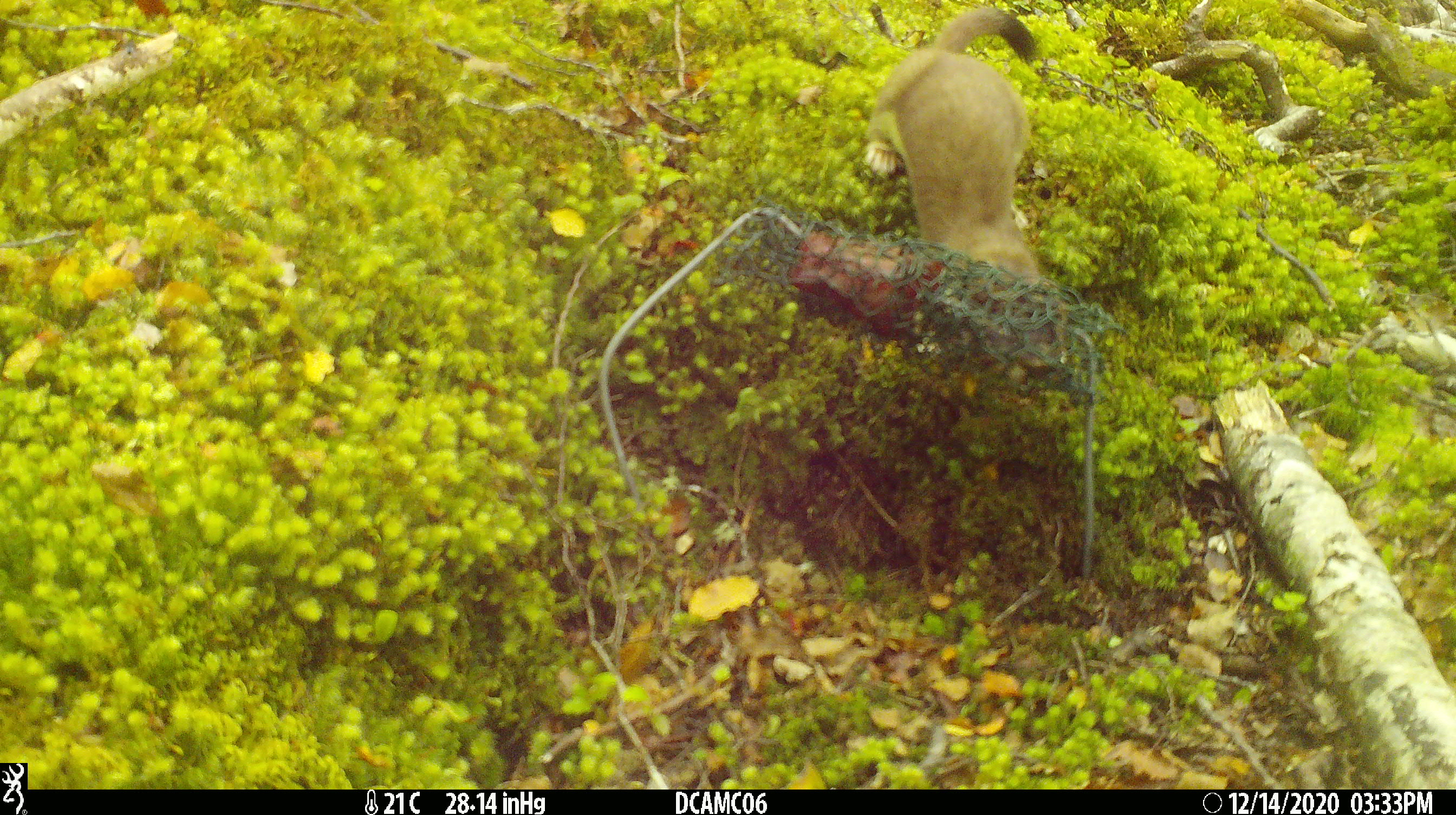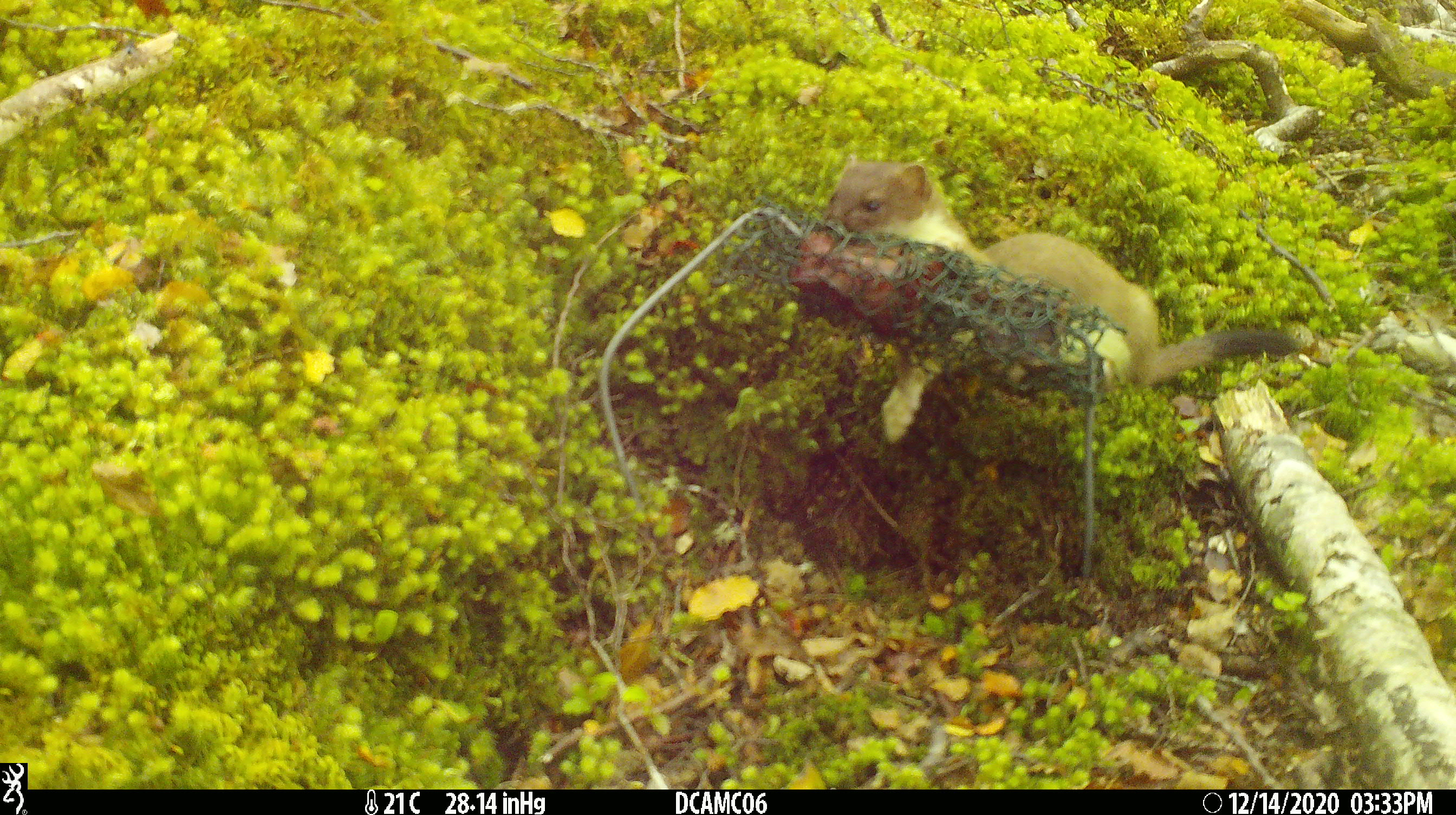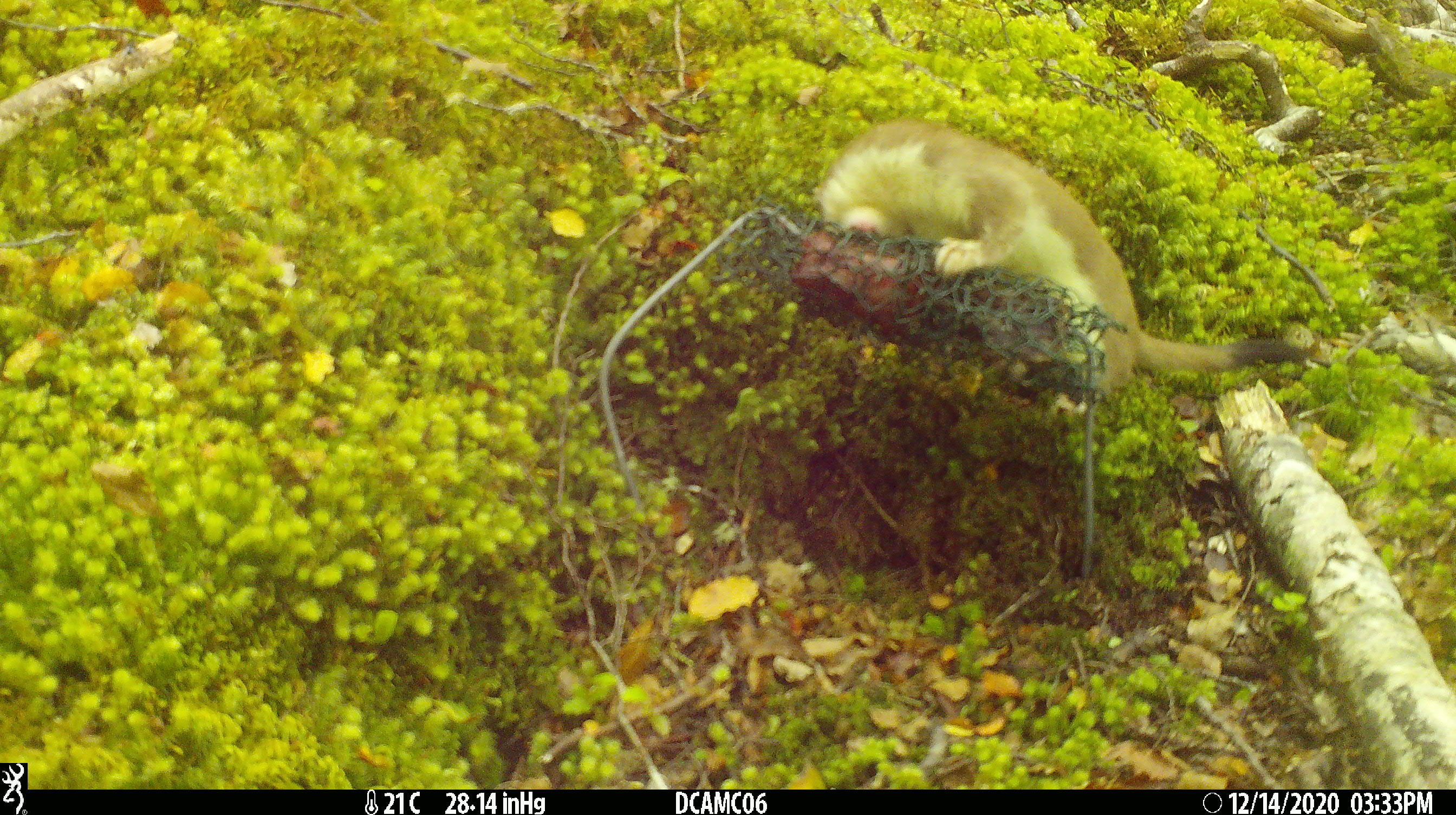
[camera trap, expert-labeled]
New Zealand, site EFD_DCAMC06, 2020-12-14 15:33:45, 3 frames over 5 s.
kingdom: Animalia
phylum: Chordata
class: Mammalia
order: Carnivora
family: Mustelidae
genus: Mustela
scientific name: Mustela erminea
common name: stoat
Stoat (Mustela erminea).